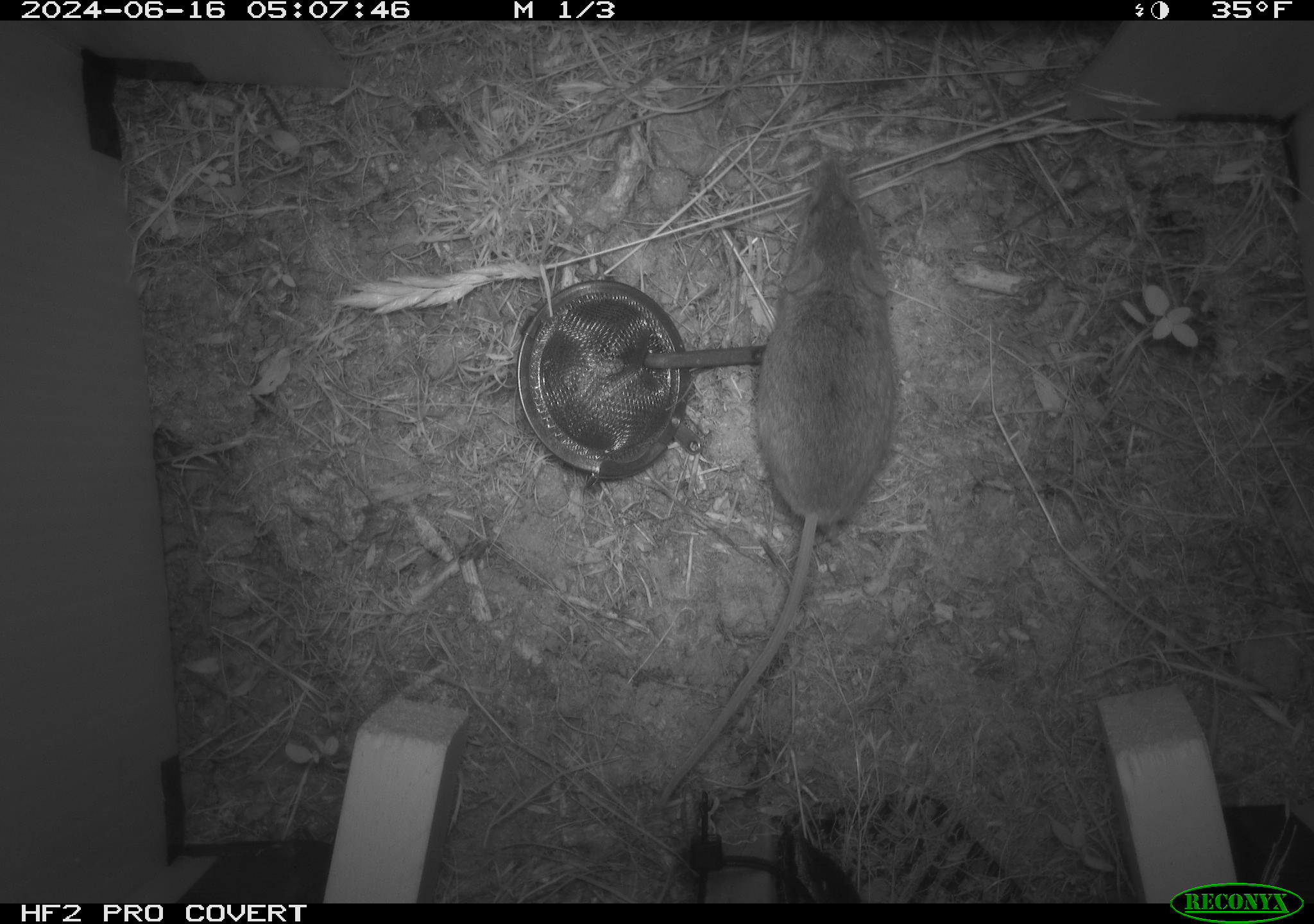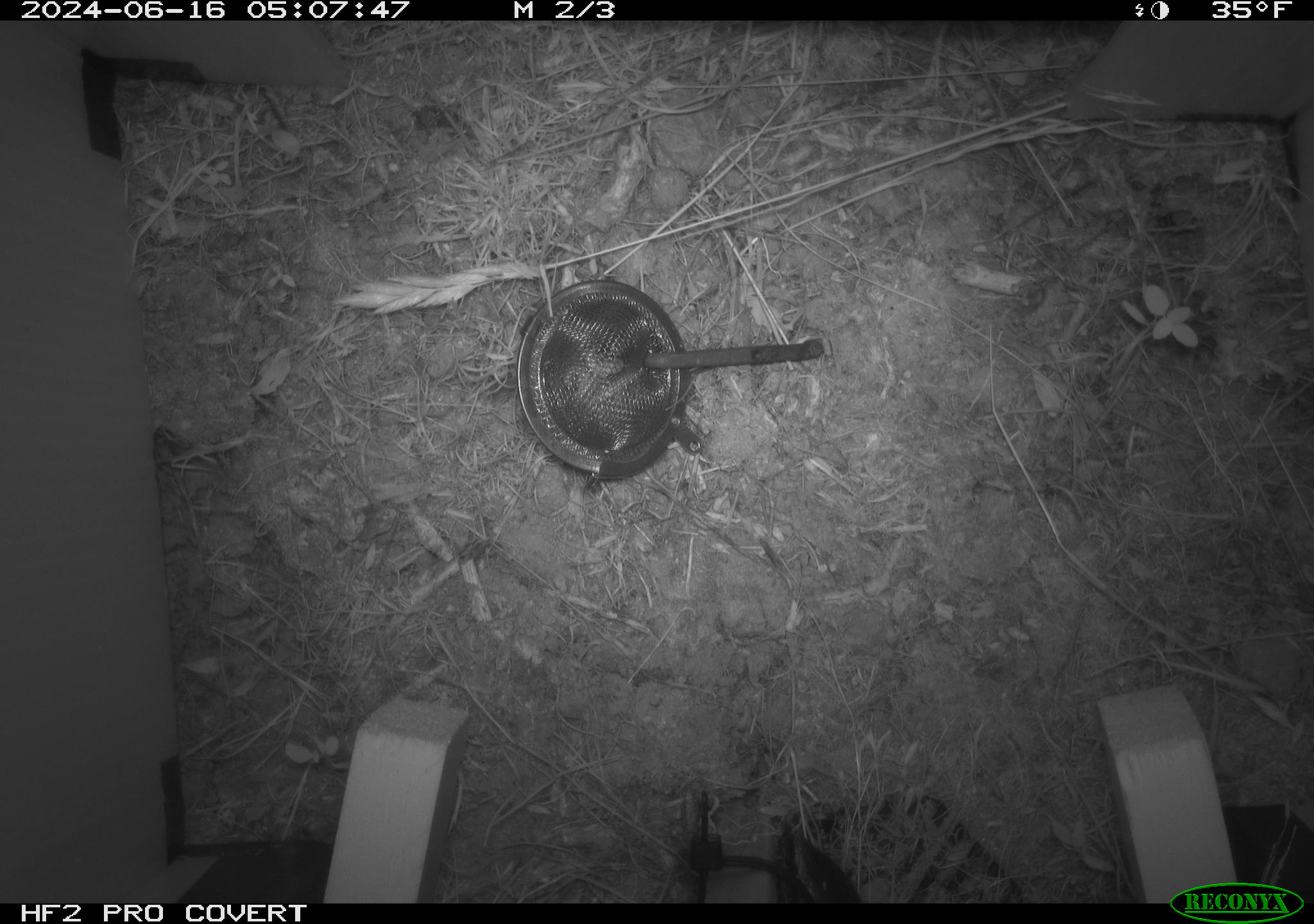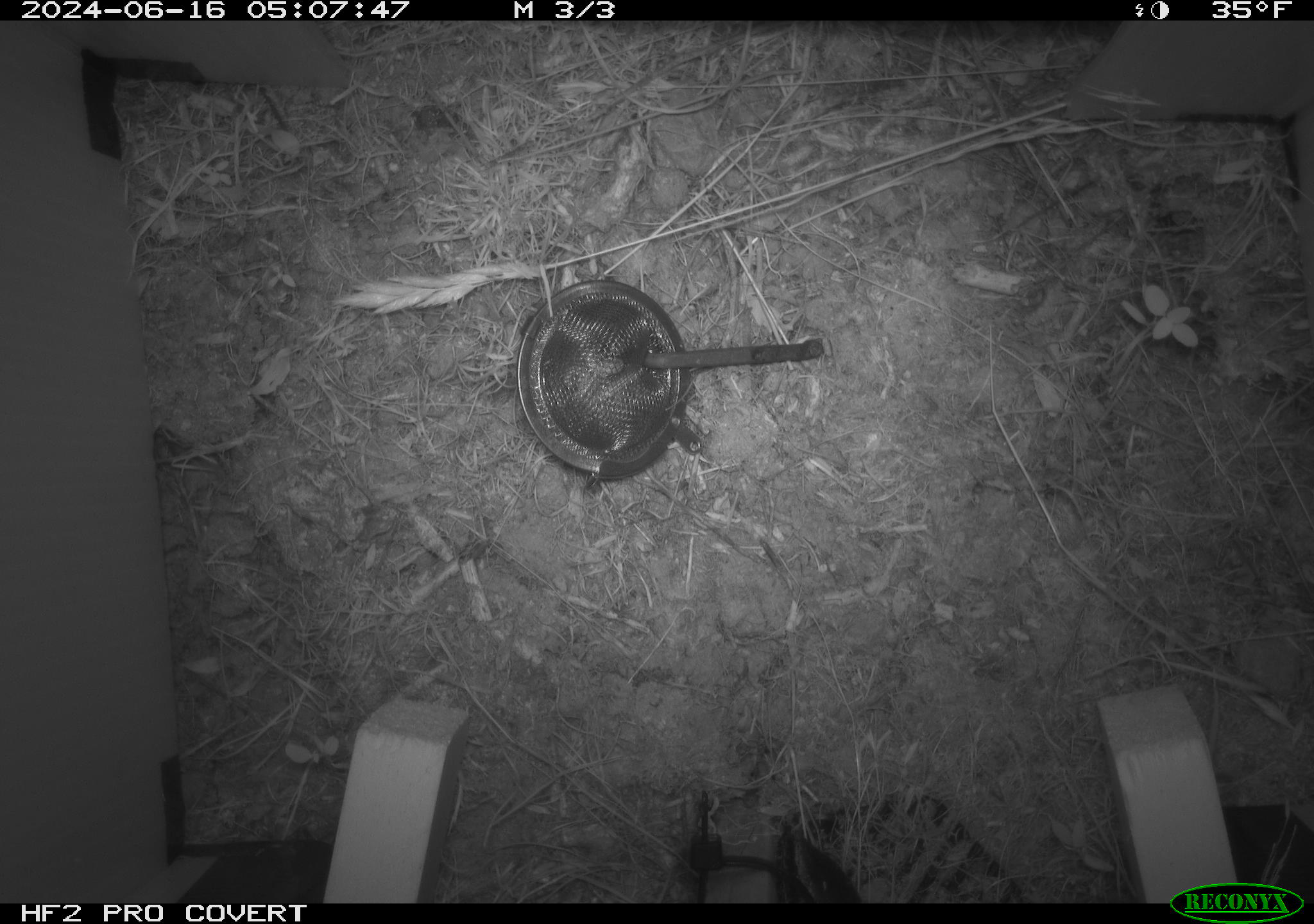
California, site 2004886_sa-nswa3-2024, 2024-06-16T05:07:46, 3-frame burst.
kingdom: Animalia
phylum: Chordata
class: Mammalia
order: Rodentia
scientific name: Rodentia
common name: rodent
Rodent (Rodentia).